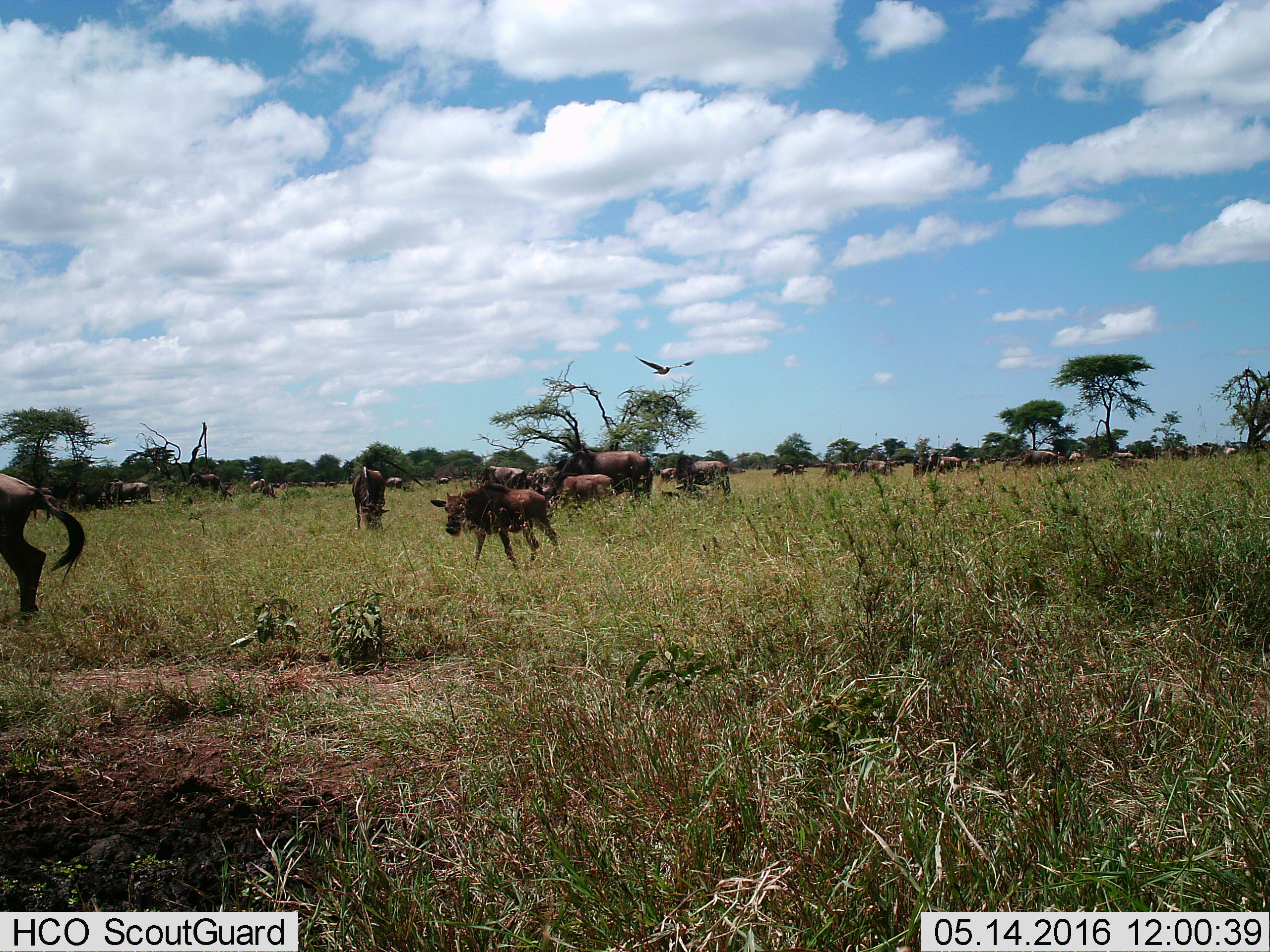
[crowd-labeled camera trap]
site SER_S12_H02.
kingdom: Animalia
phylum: Chordata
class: Aves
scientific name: Aves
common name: bird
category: birdother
Birdother (bird) (Aves), count 1. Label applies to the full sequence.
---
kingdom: Animalia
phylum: Chordata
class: Mammalia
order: Artiodactyla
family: Bovidae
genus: Connochaetes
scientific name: Connochaetes taurinus taurinus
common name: blue wildebeest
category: wildebeestblue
Wildebeestblue (blue wildebeest) (Connochaetes taurinus taurinus), count 11-50. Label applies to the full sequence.